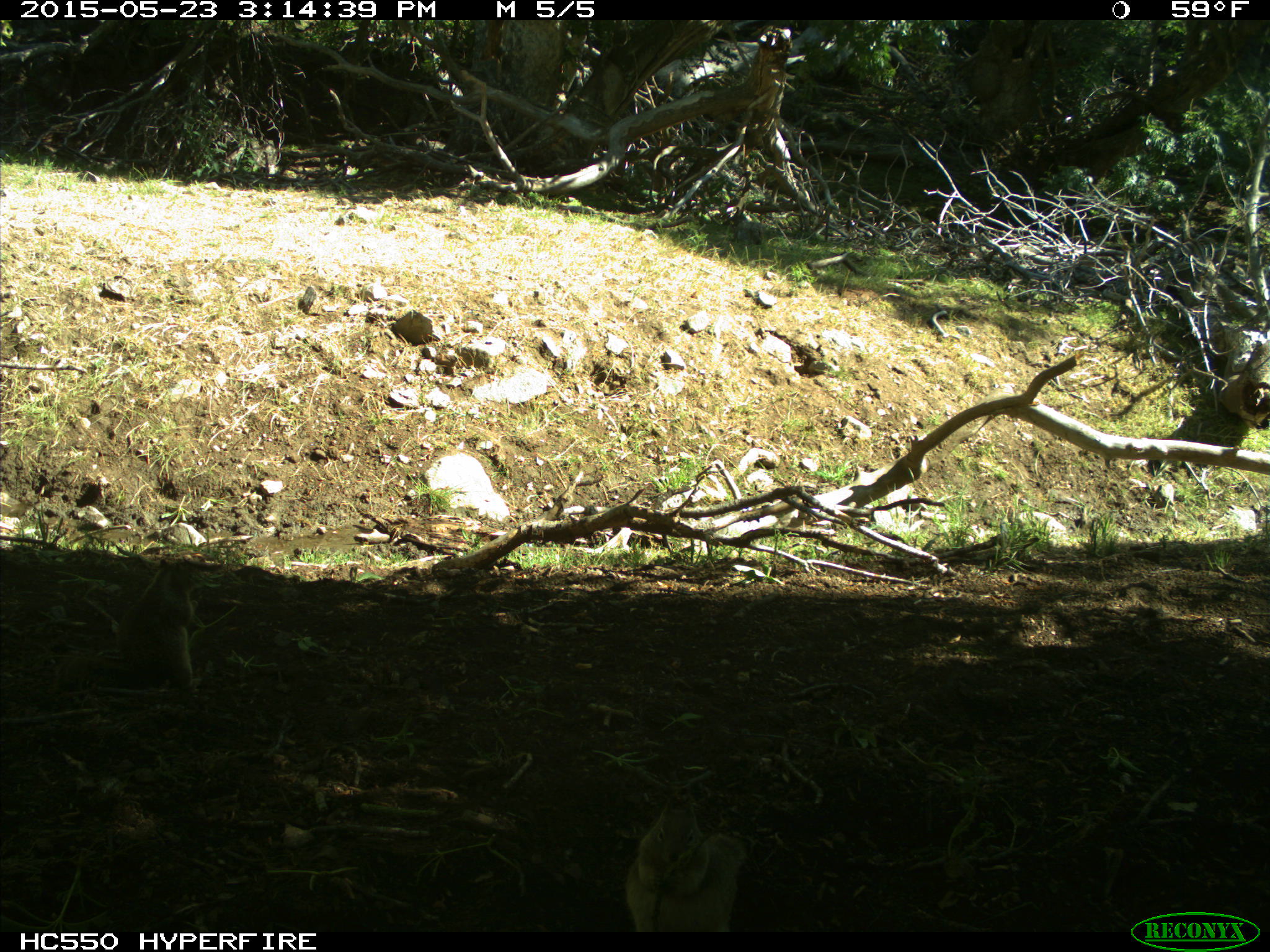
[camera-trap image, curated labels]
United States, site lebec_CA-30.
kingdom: Animalia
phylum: Chordata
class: Mammalia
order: Rodentia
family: Sciuridae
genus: Otospermophilus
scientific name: Otospermophilus beecheyi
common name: california ground squirrel